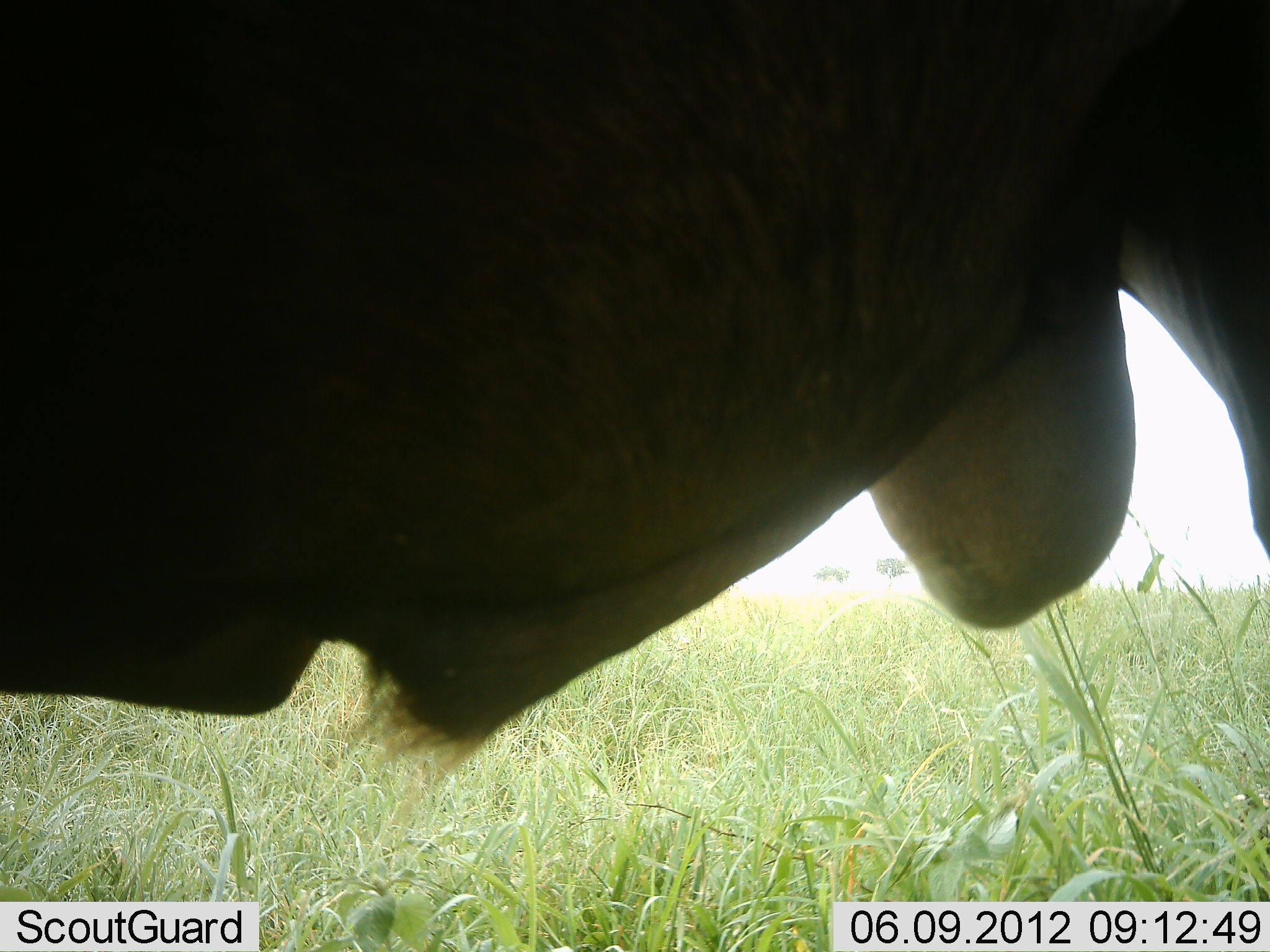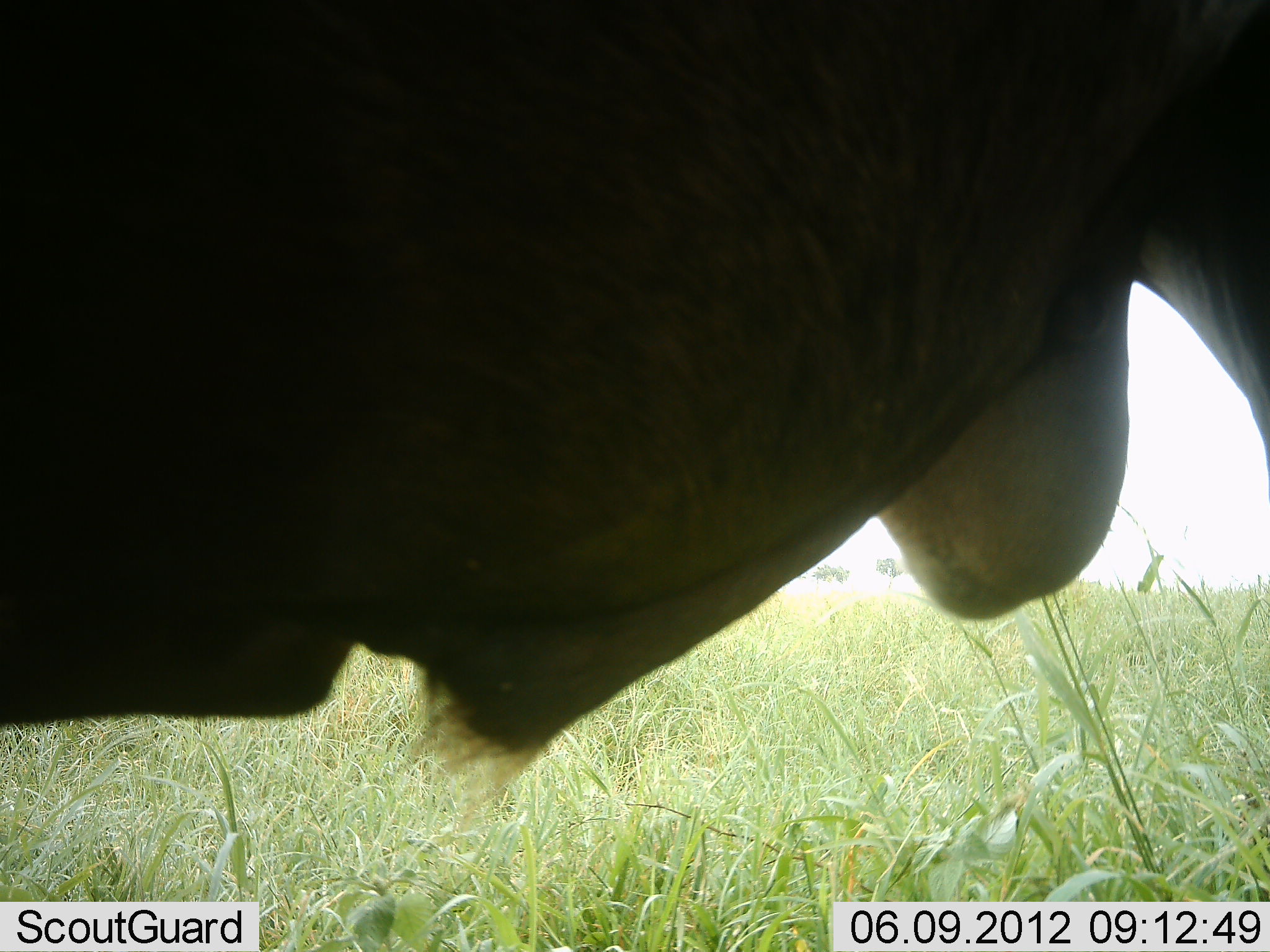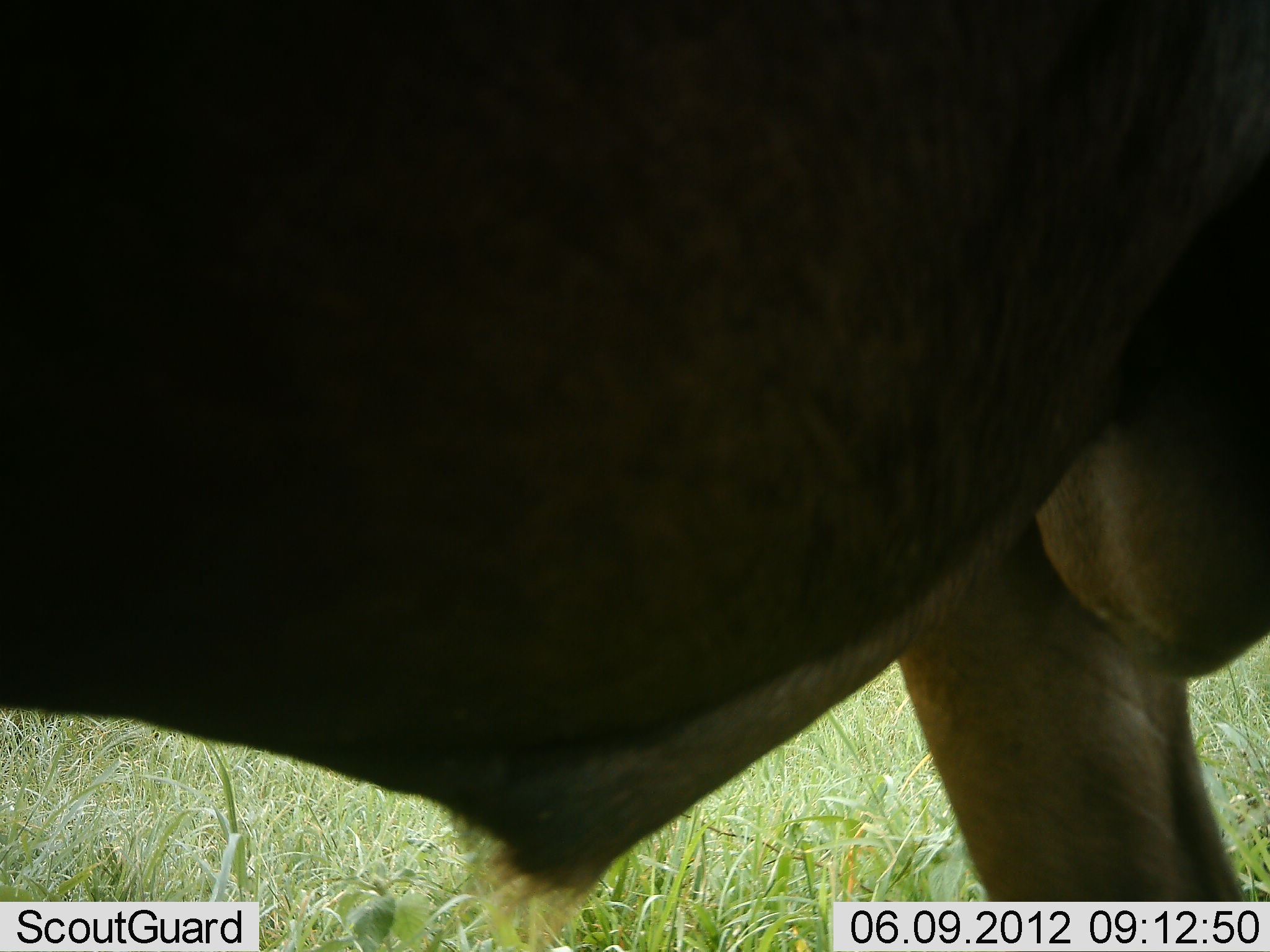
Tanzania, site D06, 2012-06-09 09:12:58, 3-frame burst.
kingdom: Animalia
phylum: Chordata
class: Mammalia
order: Artiodactyla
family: Bovidae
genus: Connochaetes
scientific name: Connochaetes taurinus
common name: blue wildebeest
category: wildebeest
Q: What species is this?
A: Wildebeest (blue wildebeest) (Connochaetes taurinus).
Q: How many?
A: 1.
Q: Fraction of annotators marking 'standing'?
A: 100%.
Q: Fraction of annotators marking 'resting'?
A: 0%.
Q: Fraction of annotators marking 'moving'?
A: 0%.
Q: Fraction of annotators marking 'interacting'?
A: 0%.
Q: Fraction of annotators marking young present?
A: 0%.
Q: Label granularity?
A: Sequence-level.